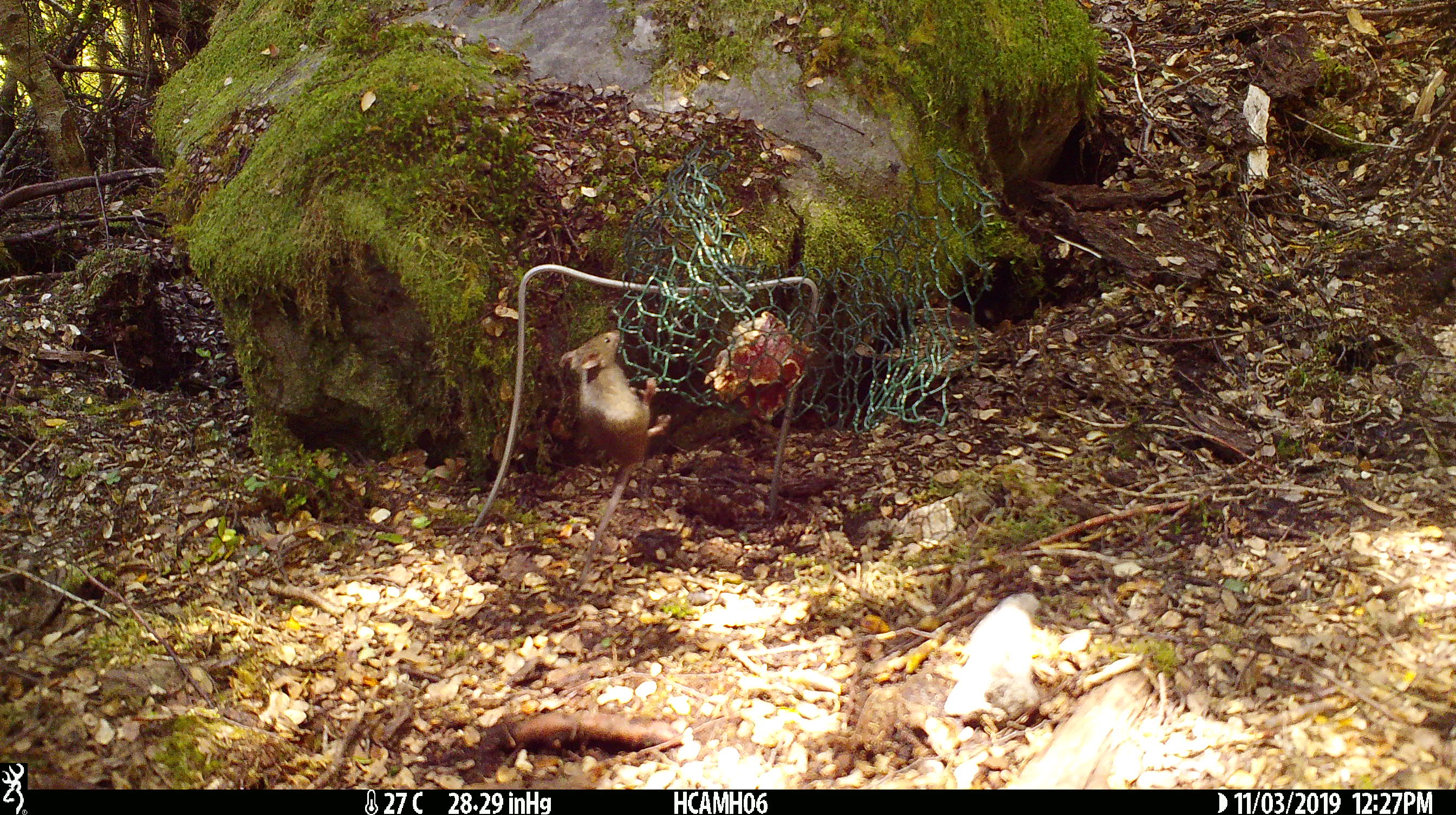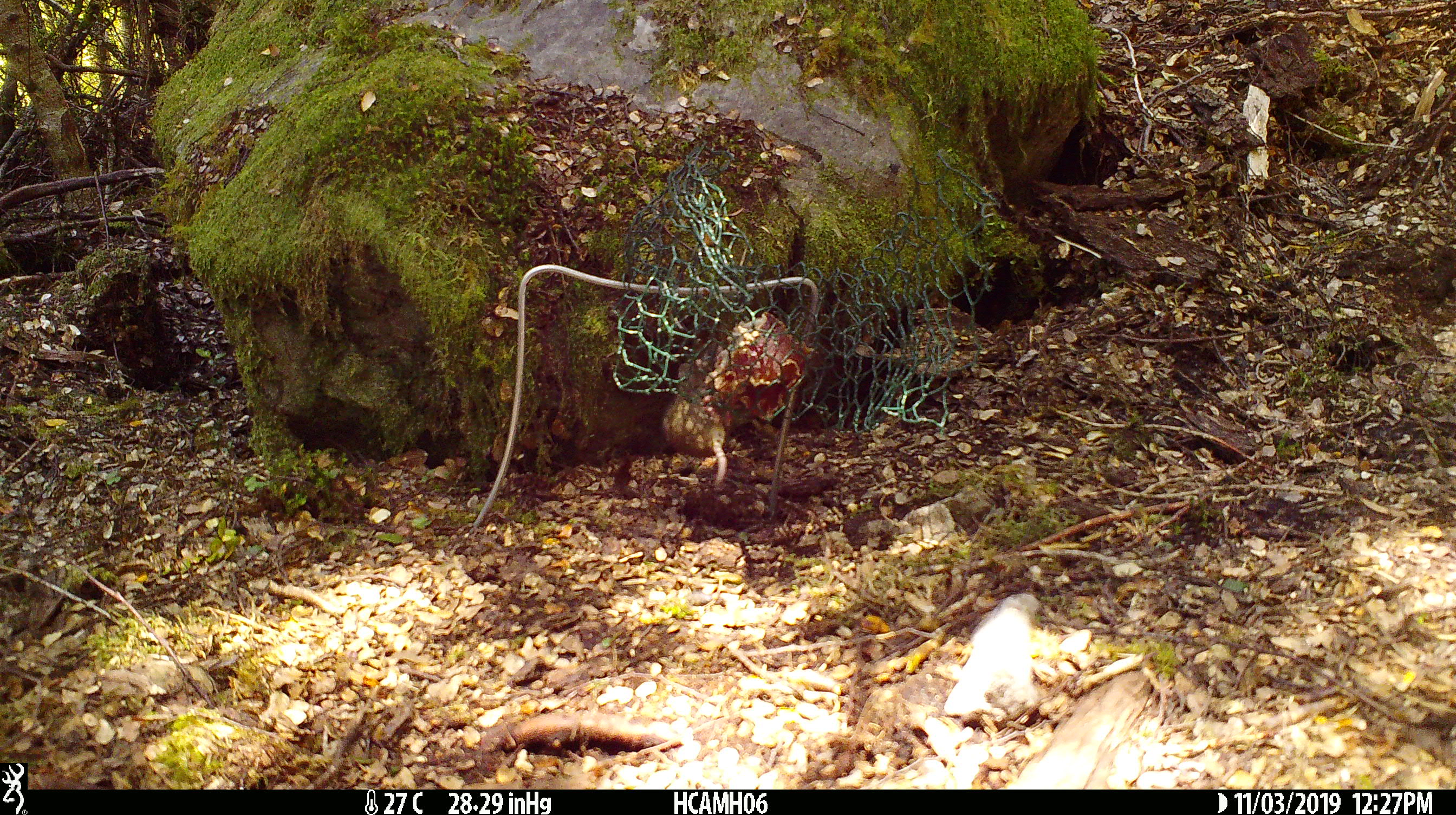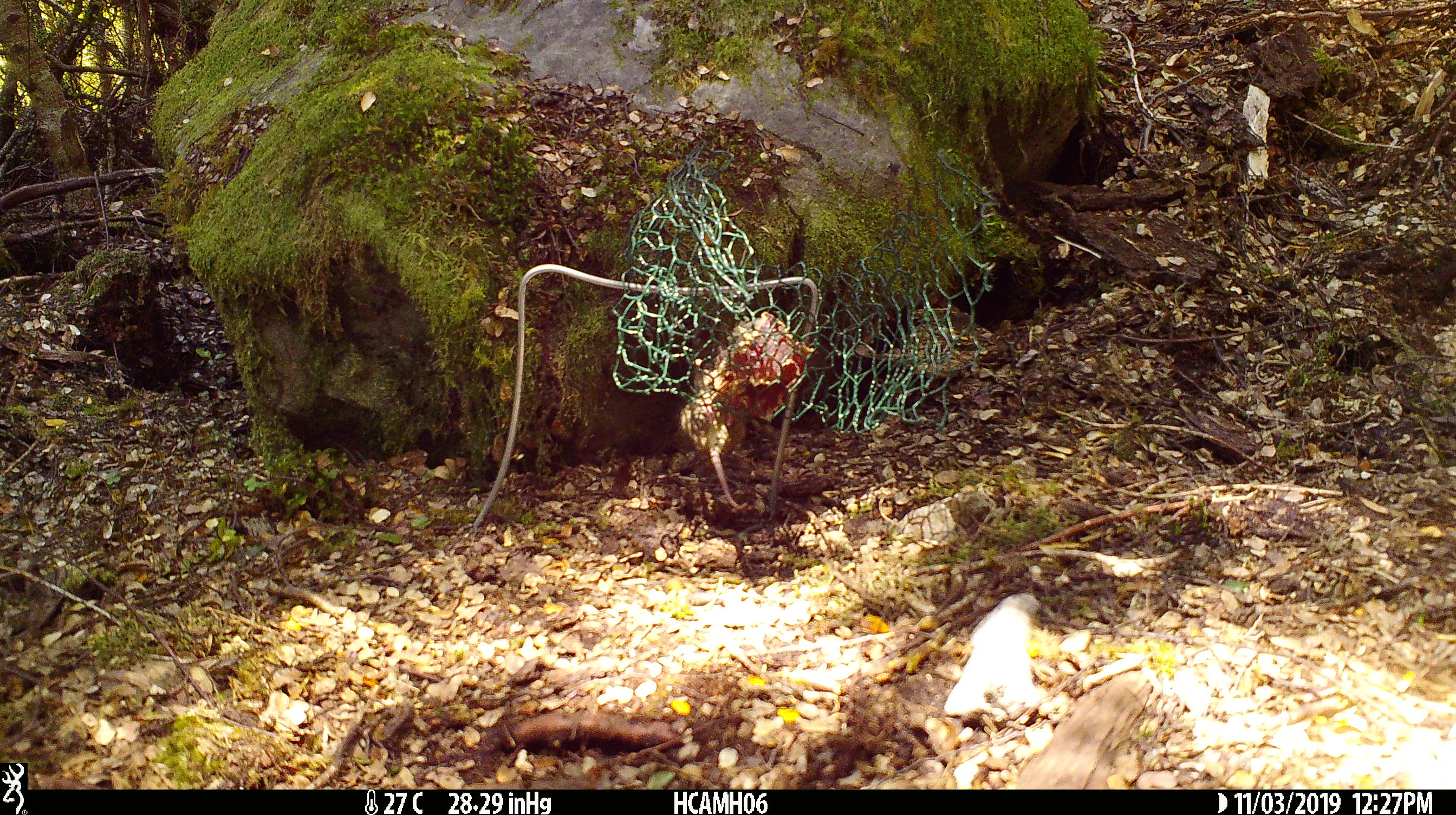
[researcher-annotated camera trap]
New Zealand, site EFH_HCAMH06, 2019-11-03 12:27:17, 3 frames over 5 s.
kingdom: Animalia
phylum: Chordata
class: Mammalia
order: Rodentia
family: Muridae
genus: Mus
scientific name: Mus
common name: mouse